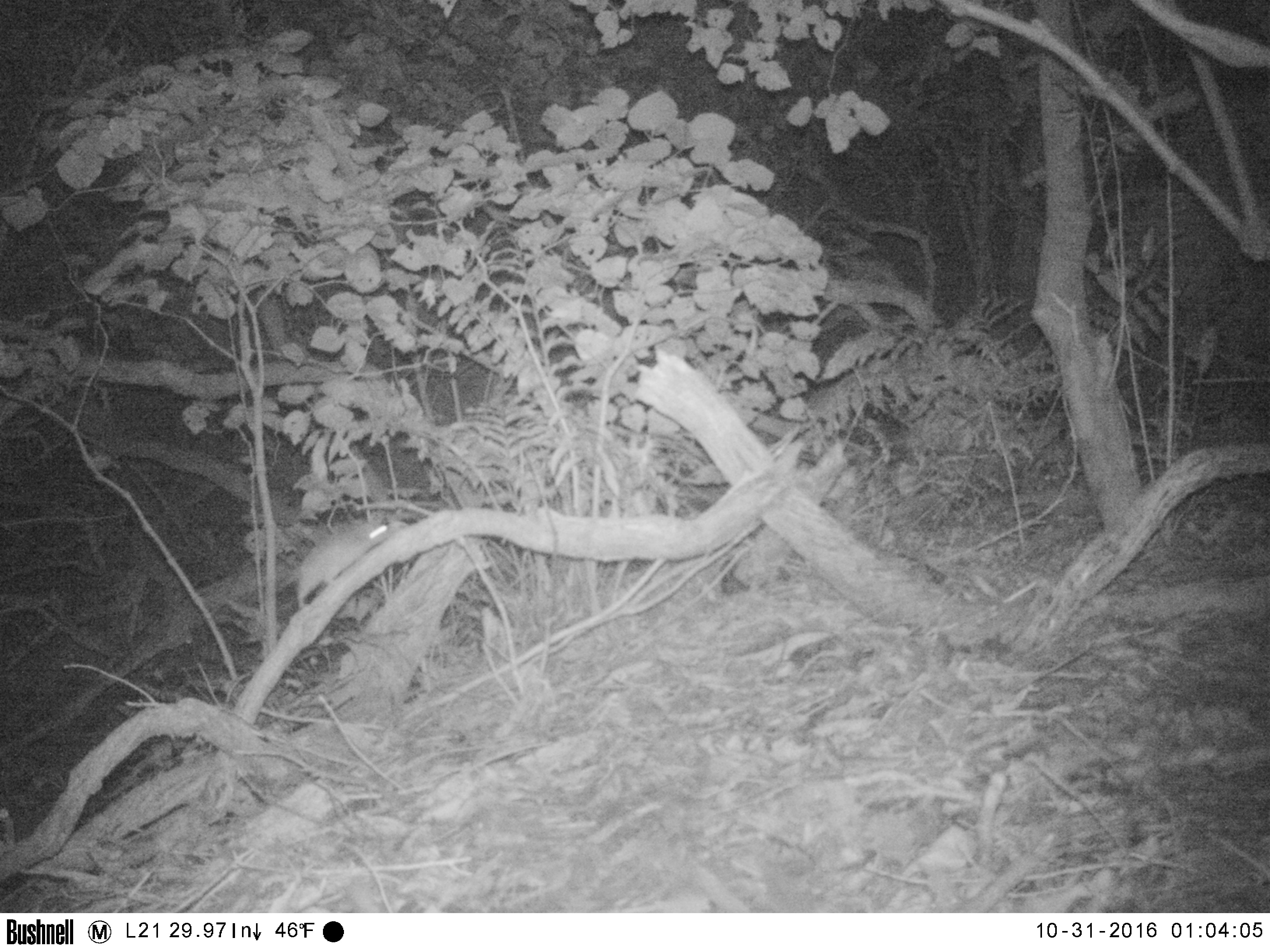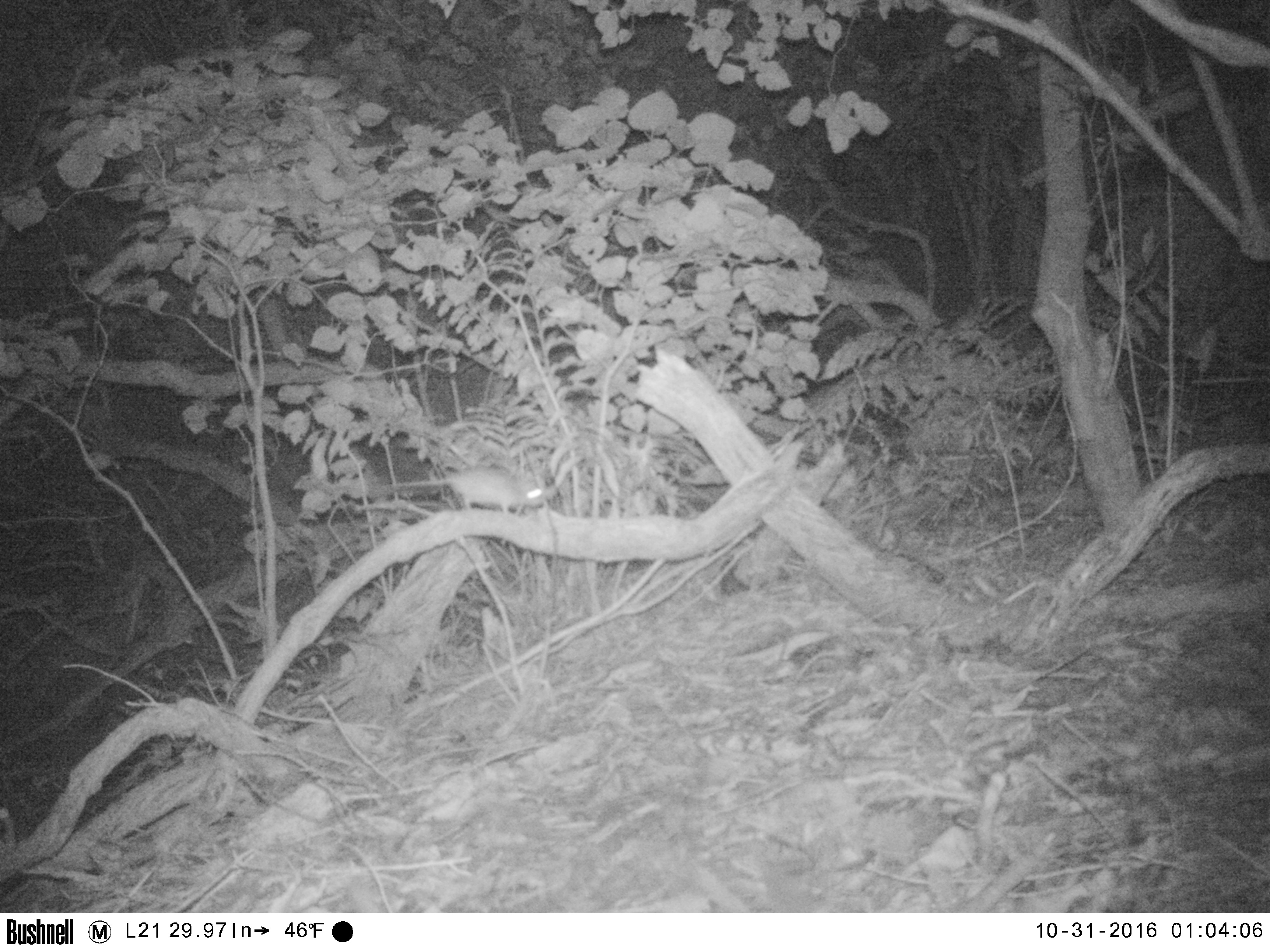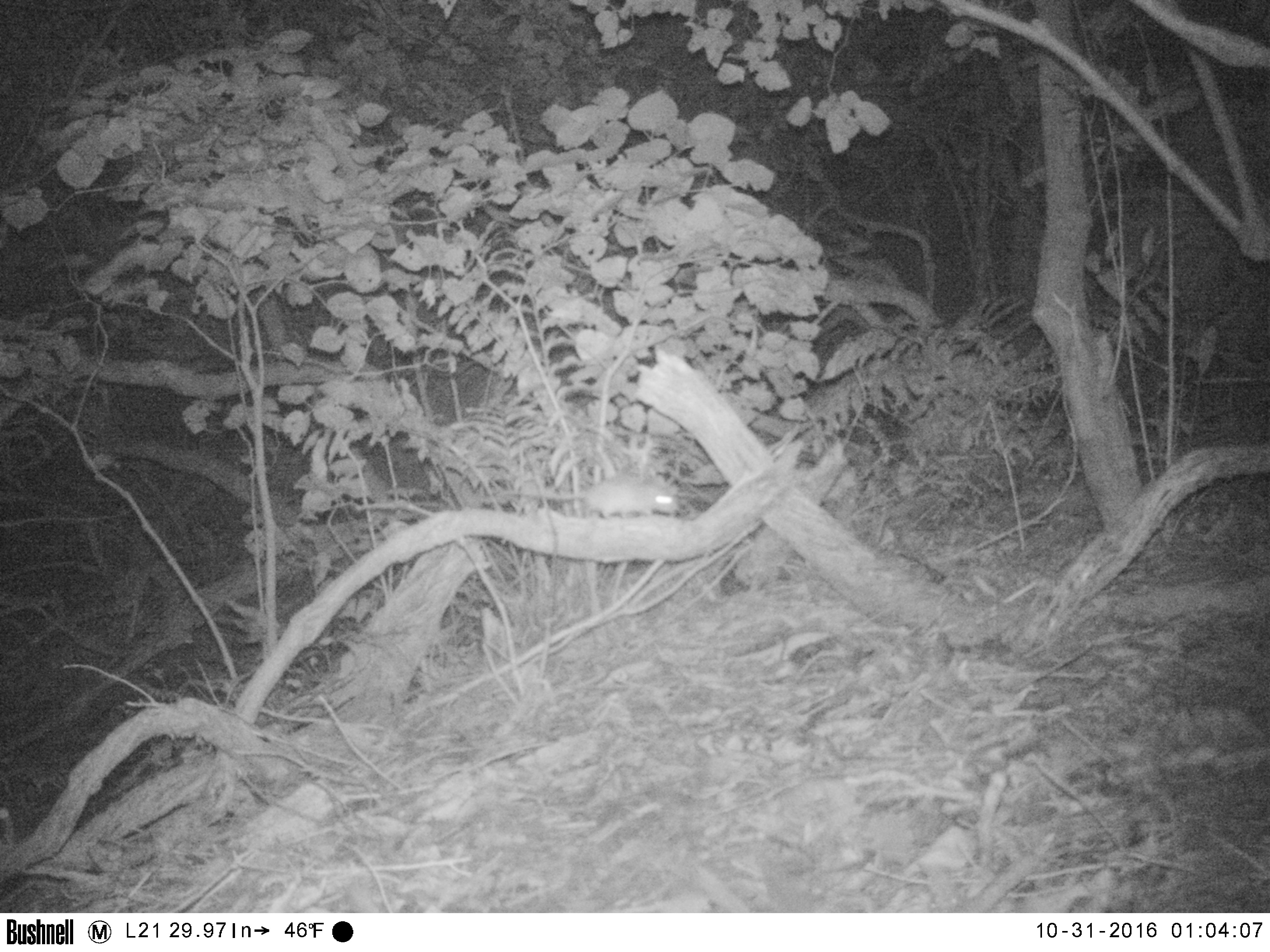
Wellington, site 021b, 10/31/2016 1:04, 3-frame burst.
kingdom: Animalia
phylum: Chordata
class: Mammalia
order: Rodentia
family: Muridae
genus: Rattus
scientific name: Rattus rattus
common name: ship rat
Ship rat (Rattus rattus).